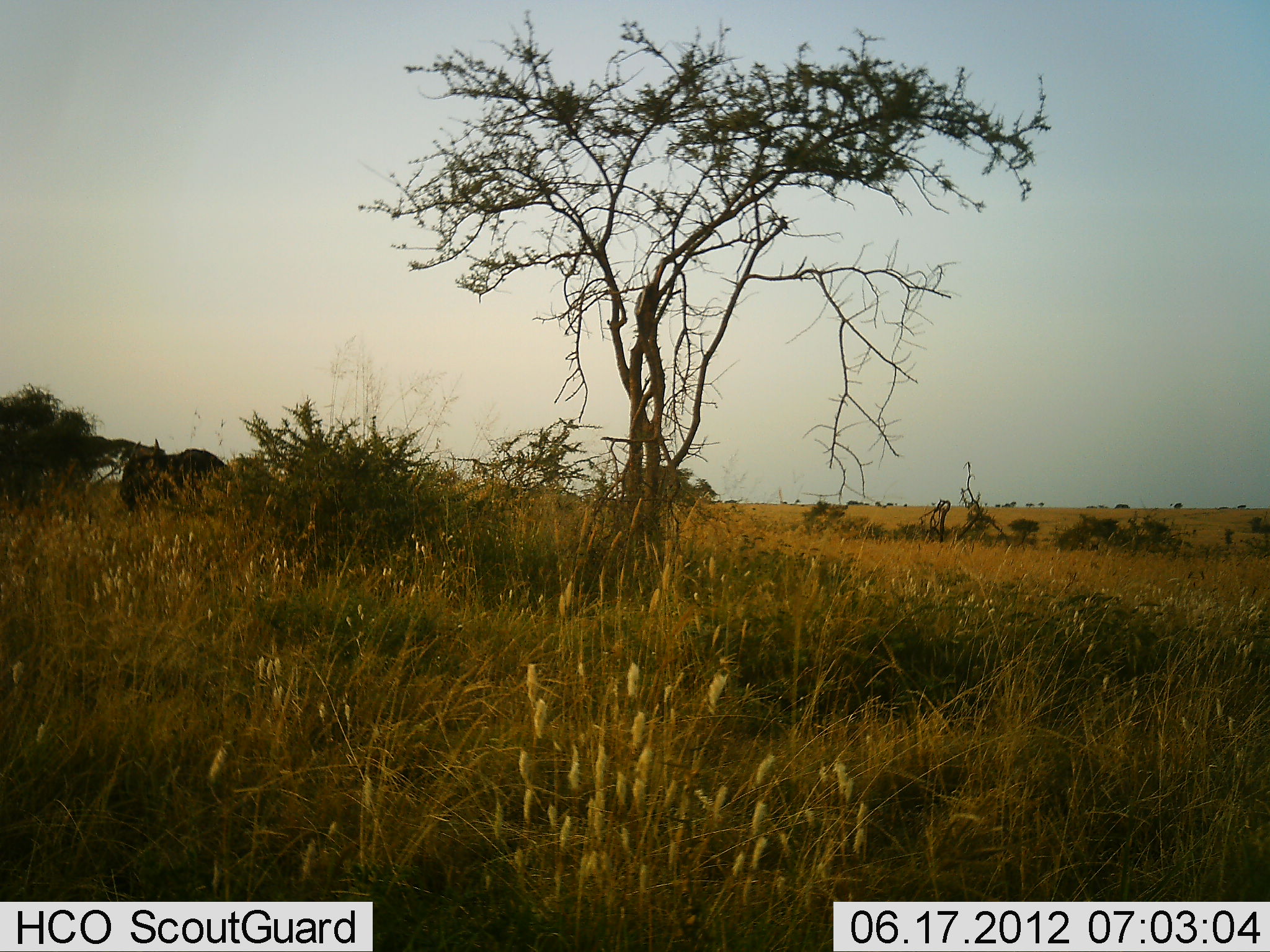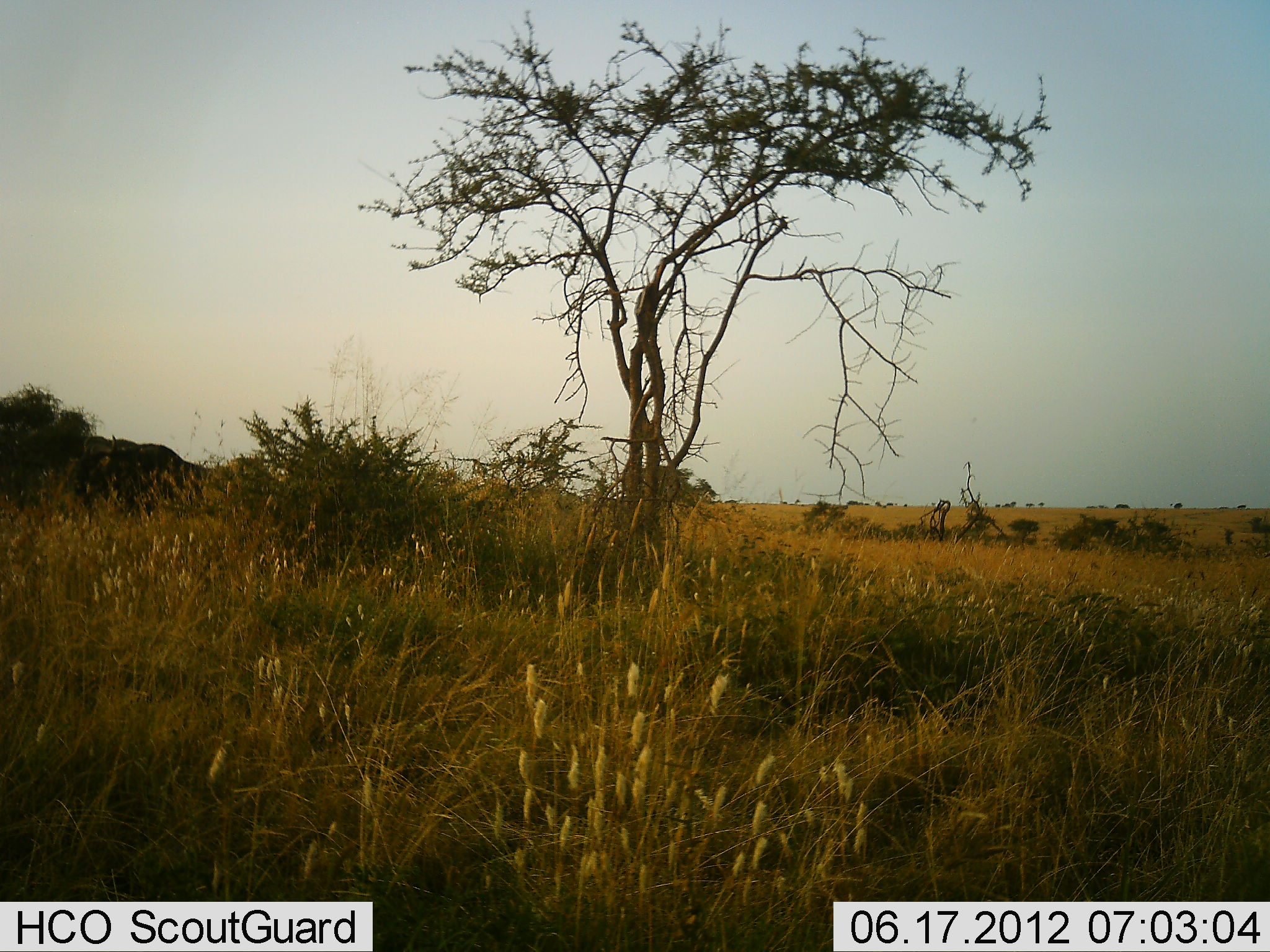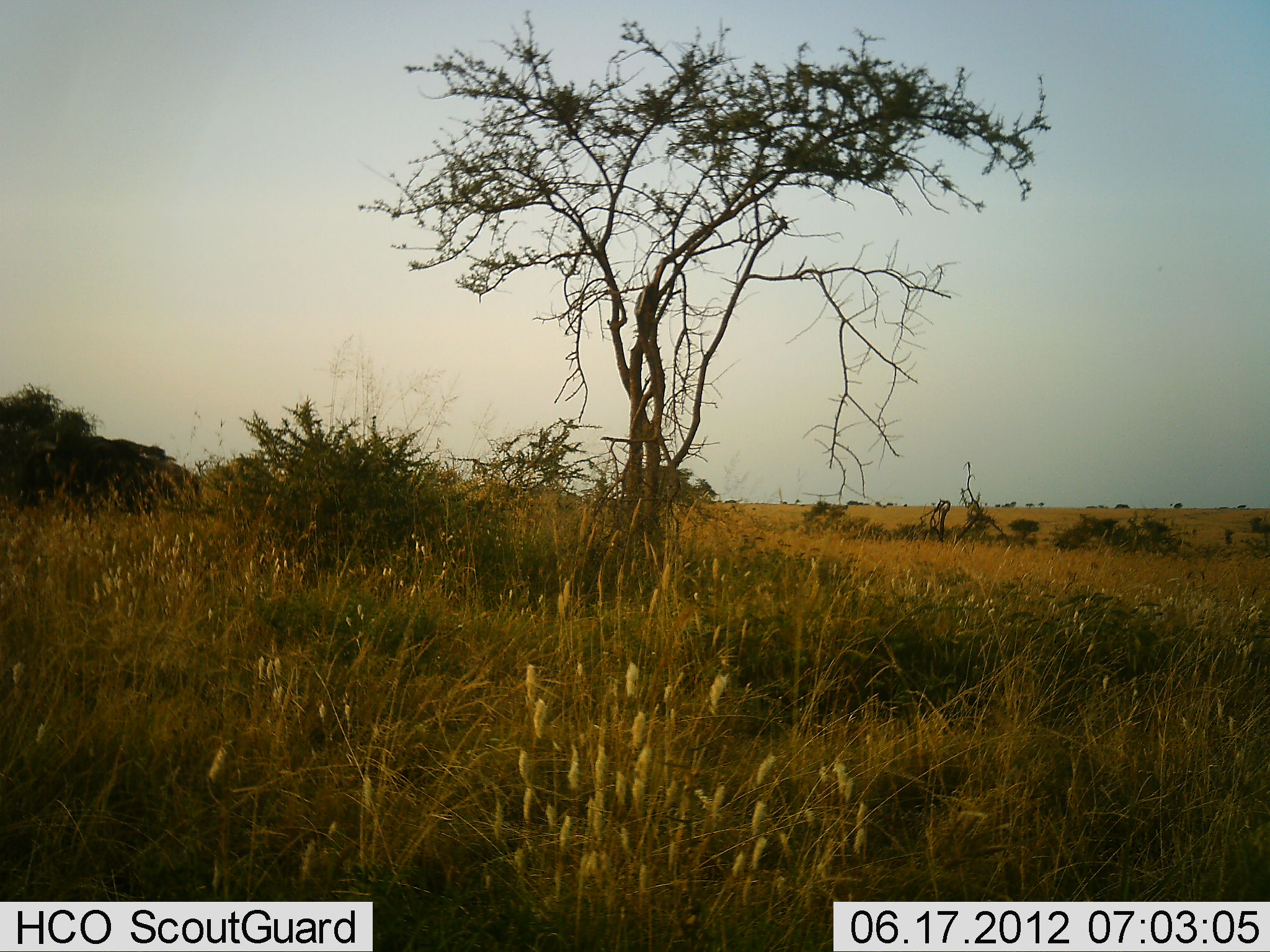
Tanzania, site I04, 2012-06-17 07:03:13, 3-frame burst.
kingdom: Animalia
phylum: Chordata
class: Mammalia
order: Artiodactyla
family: Bovidae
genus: Connochaetes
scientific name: Connochaetes taurinus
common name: blue wildebeest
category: wildebeest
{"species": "wildebeest (blue wildebeest) (Connochaetes taurinus)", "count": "1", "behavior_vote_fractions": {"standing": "0%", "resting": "0%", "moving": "100%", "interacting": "0%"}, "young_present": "0%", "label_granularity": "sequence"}